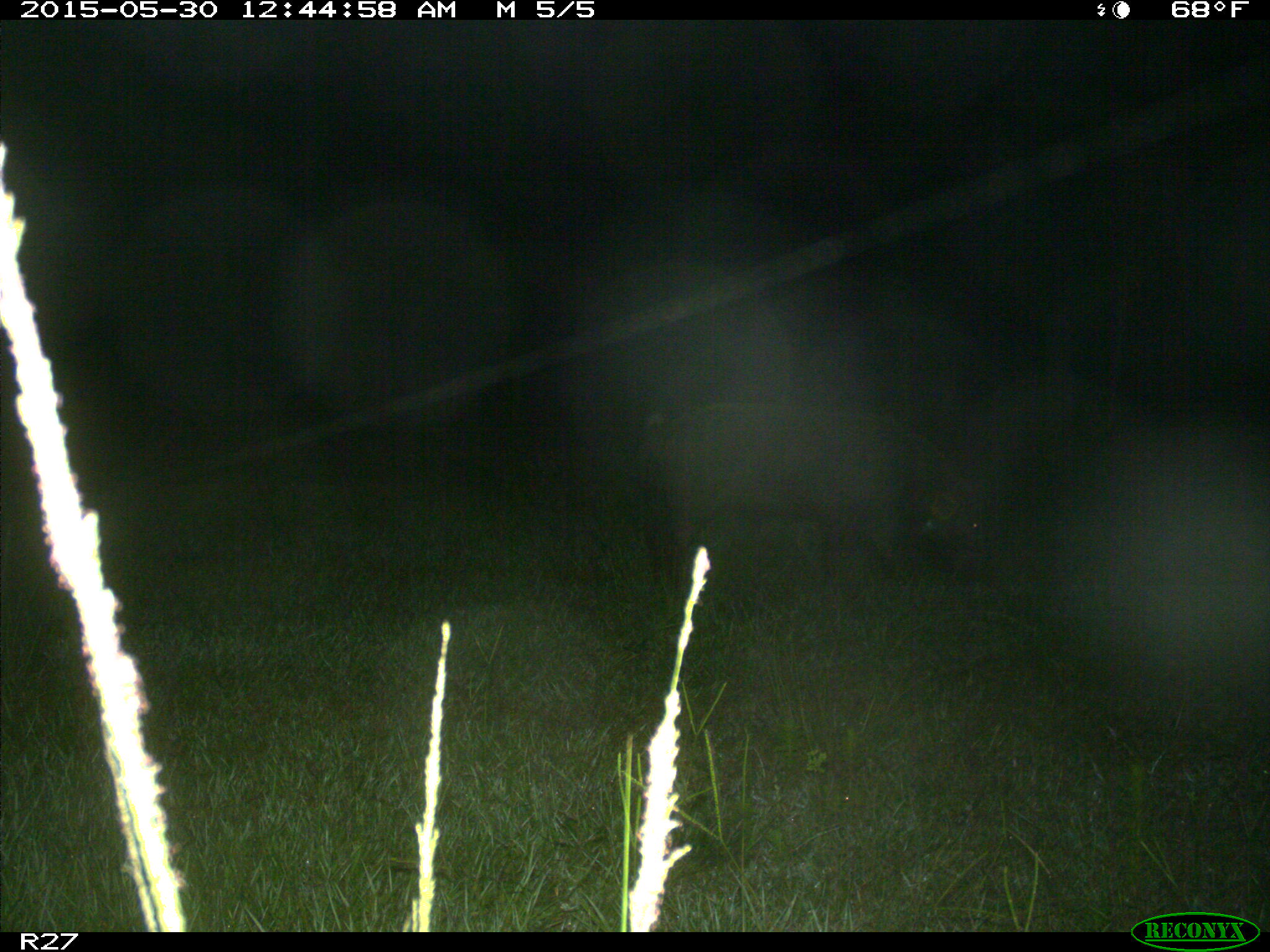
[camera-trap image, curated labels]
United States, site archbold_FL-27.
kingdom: Animalia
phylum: Chordata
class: Mammalia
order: Artiodactyla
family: Suidae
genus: Sus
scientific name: Sus scrofa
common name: wild boar